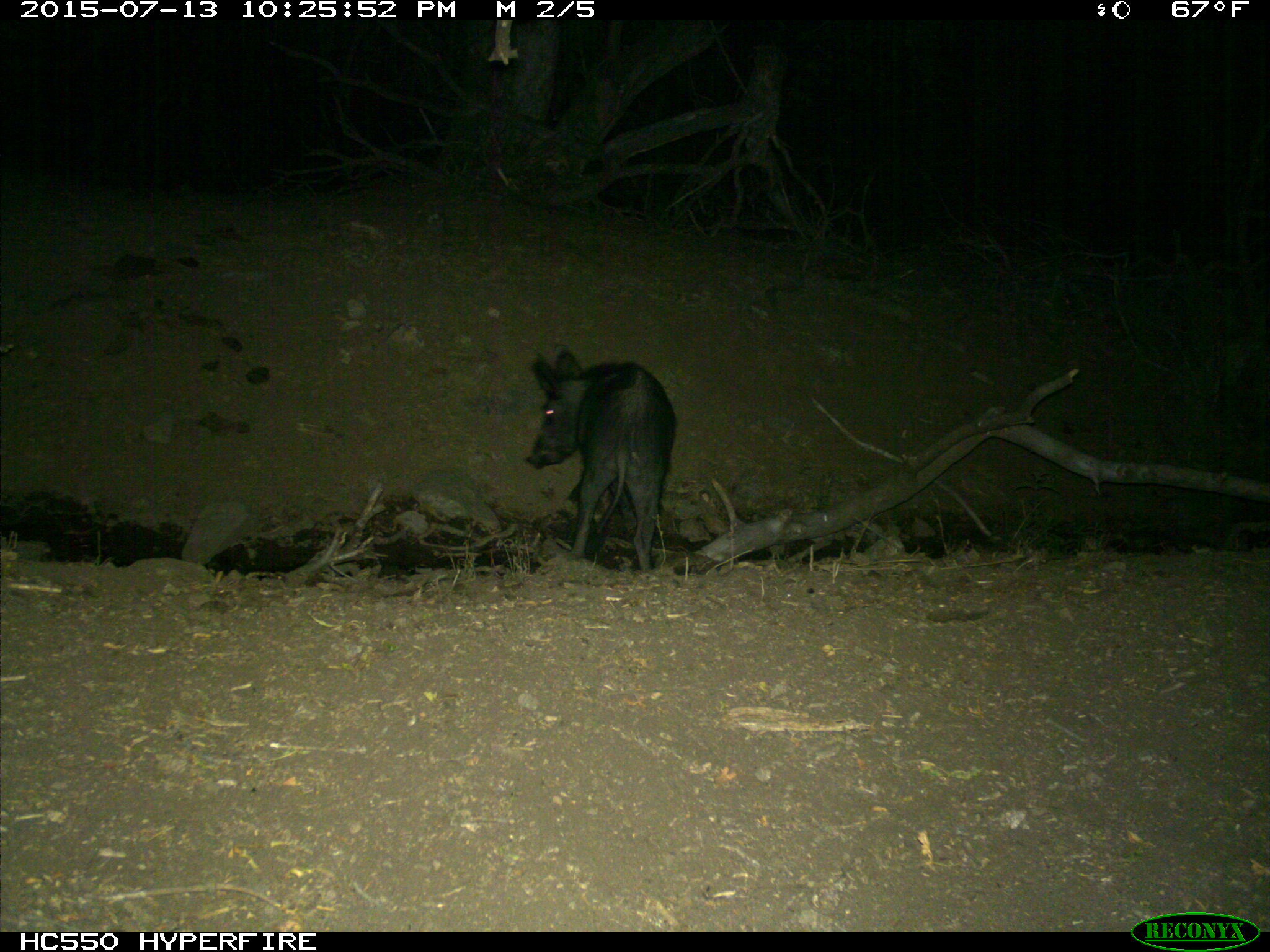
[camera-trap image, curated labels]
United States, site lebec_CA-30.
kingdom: Animalia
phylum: Chordata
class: Mammalia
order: Artiodactyla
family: Suidae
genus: Sus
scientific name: Sus scrofa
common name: wild boar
Sus scrofa (wild boar).